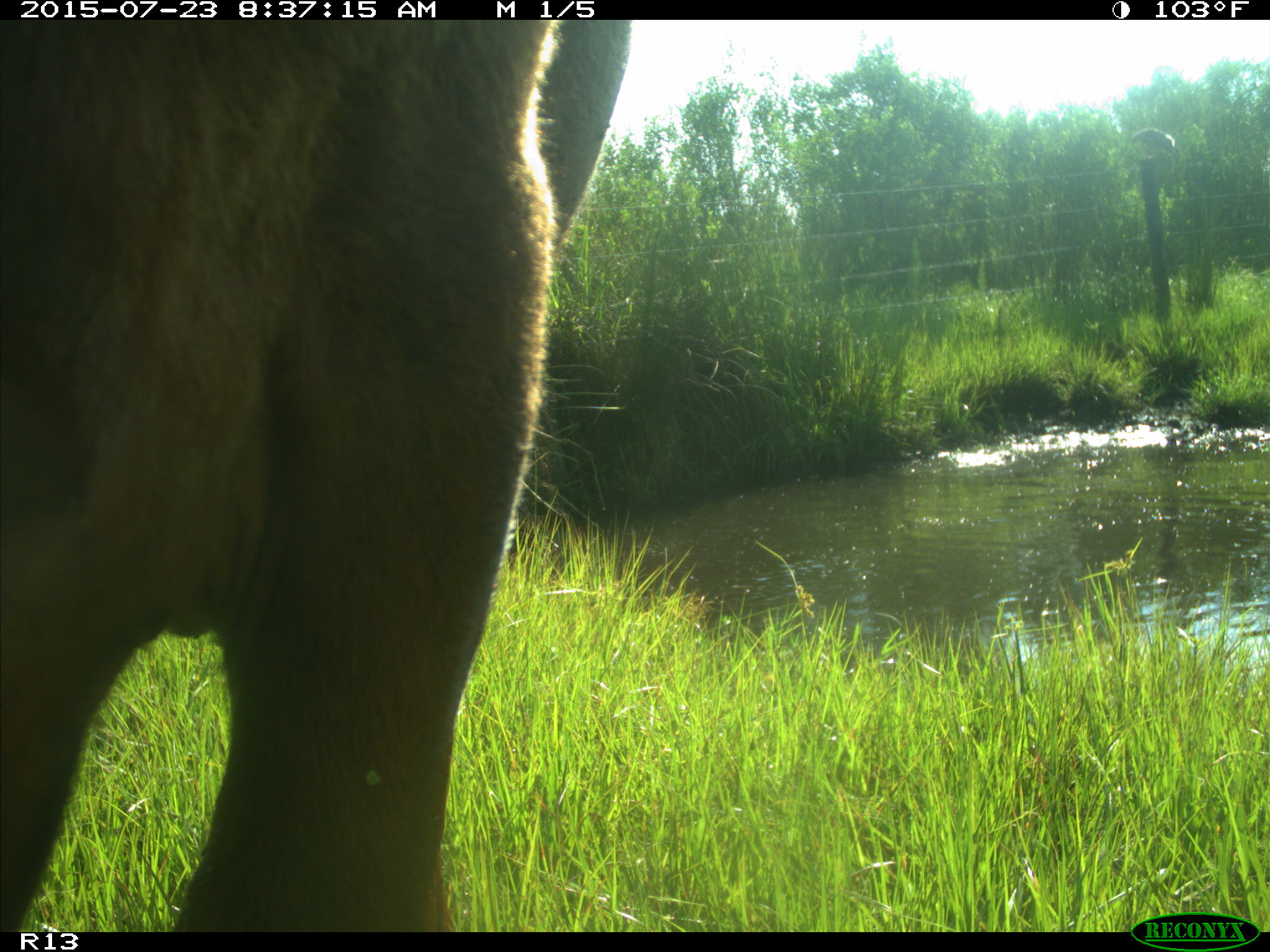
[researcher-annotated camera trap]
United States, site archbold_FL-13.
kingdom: Animalia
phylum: Chordata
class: Mammalia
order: Artiodactyla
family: Bovidae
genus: Bos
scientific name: Bos taurus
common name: domestic cow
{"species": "Bos taurus (domestic cow)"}